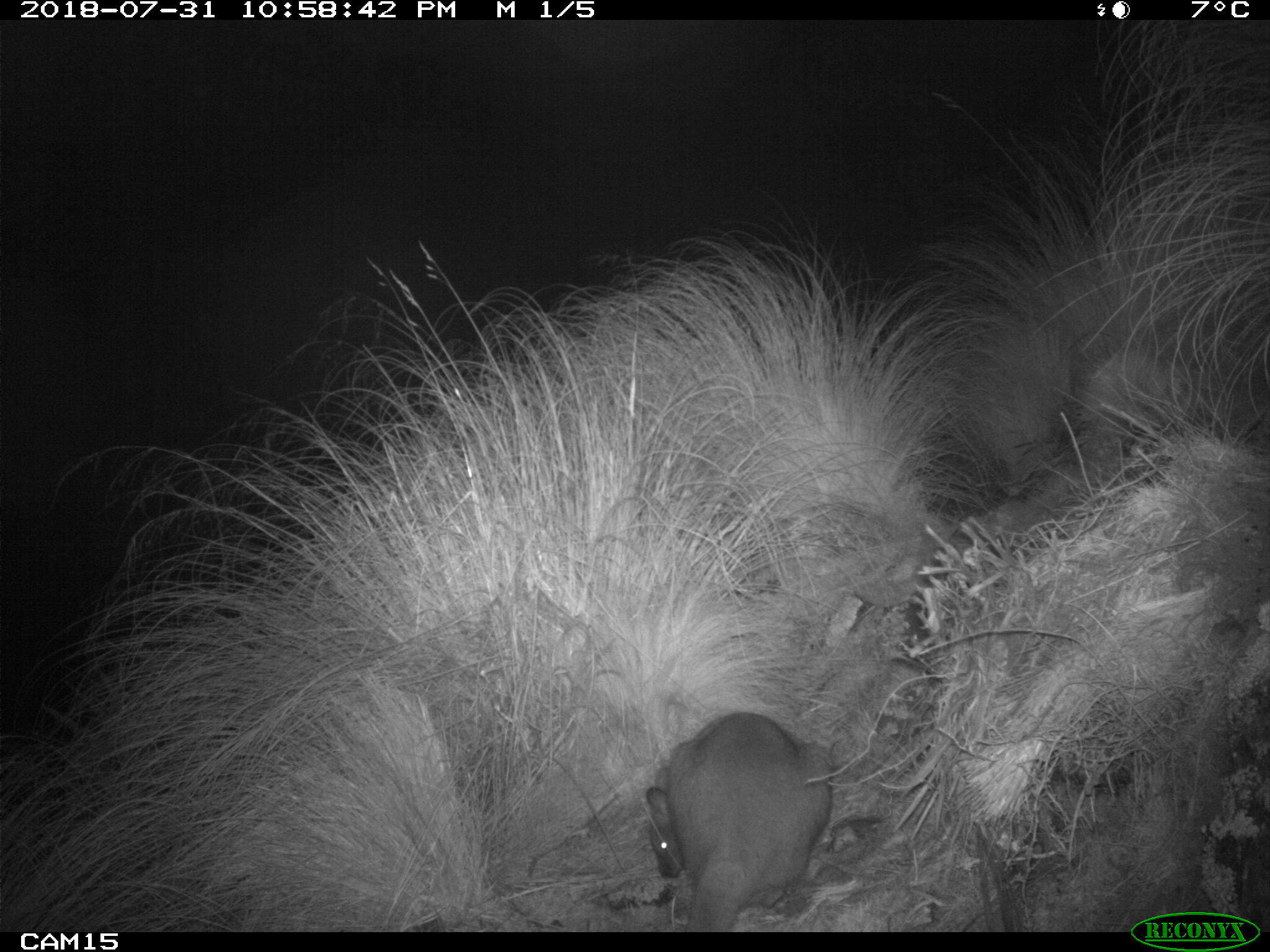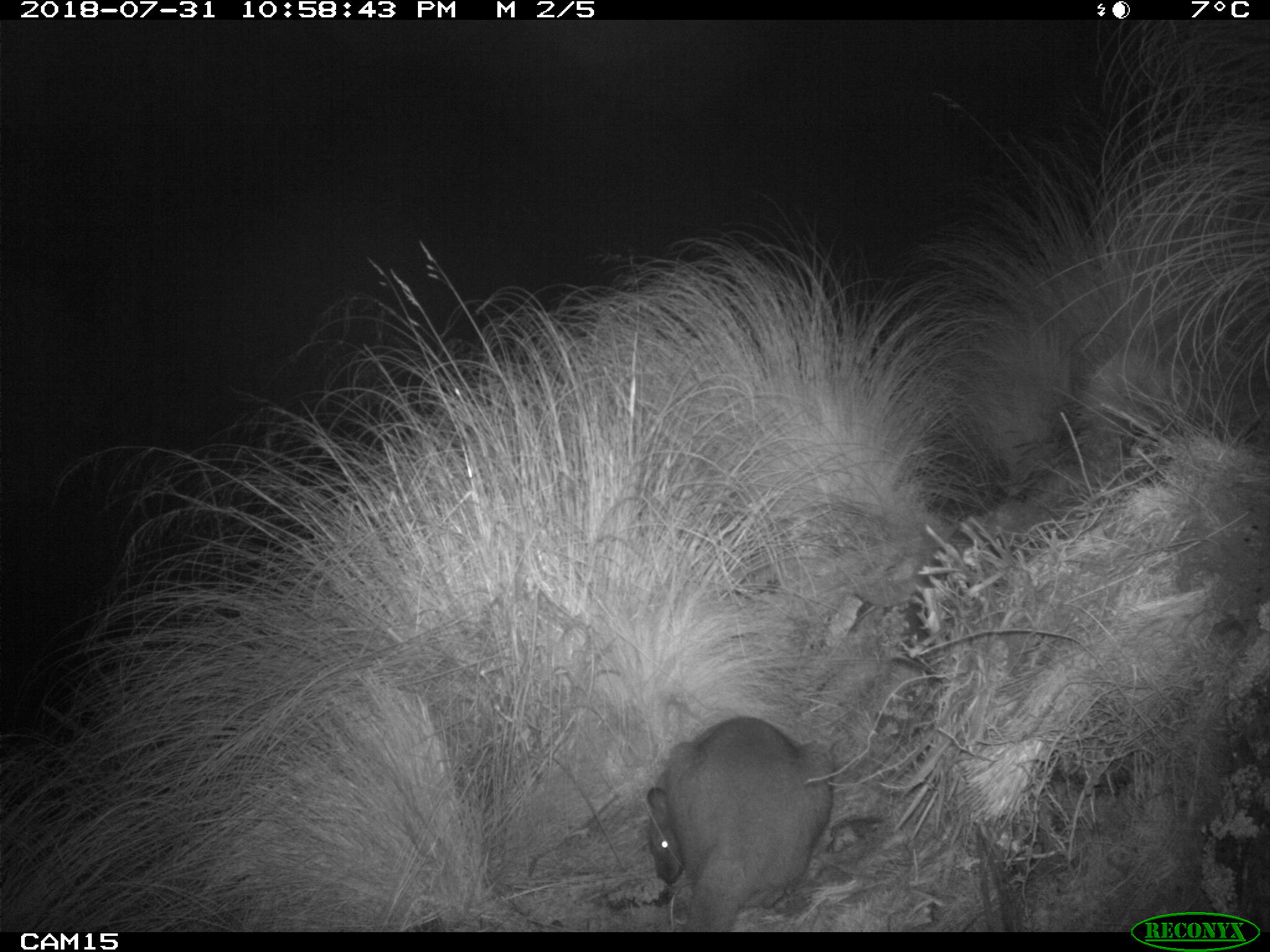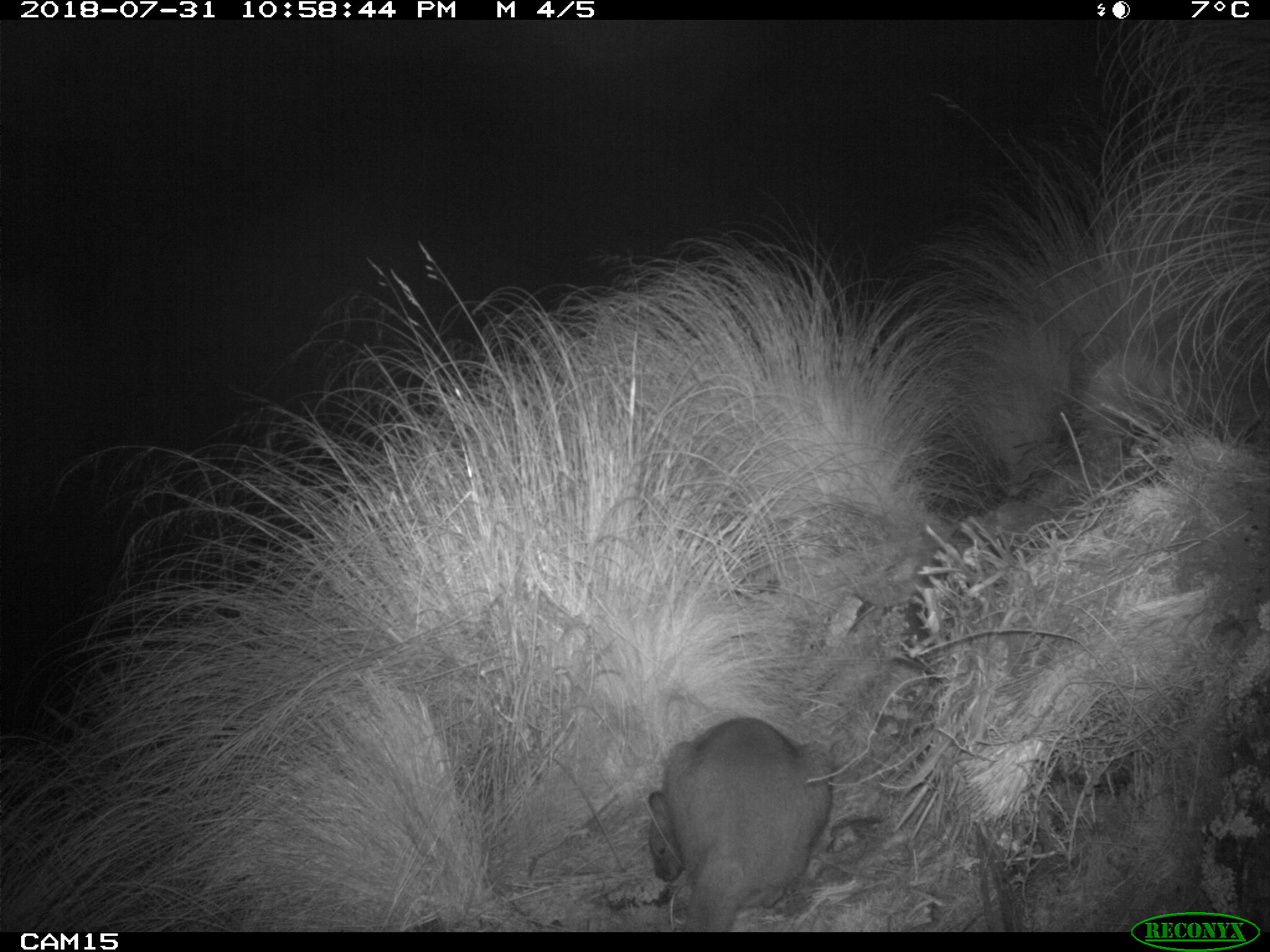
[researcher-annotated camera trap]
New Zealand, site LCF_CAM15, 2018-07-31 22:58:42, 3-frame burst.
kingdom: Animalia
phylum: Chordata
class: Mammalia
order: Diprotodontia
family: Macropodidae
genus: Notamacropus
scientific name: Notamacropus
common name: wallaby